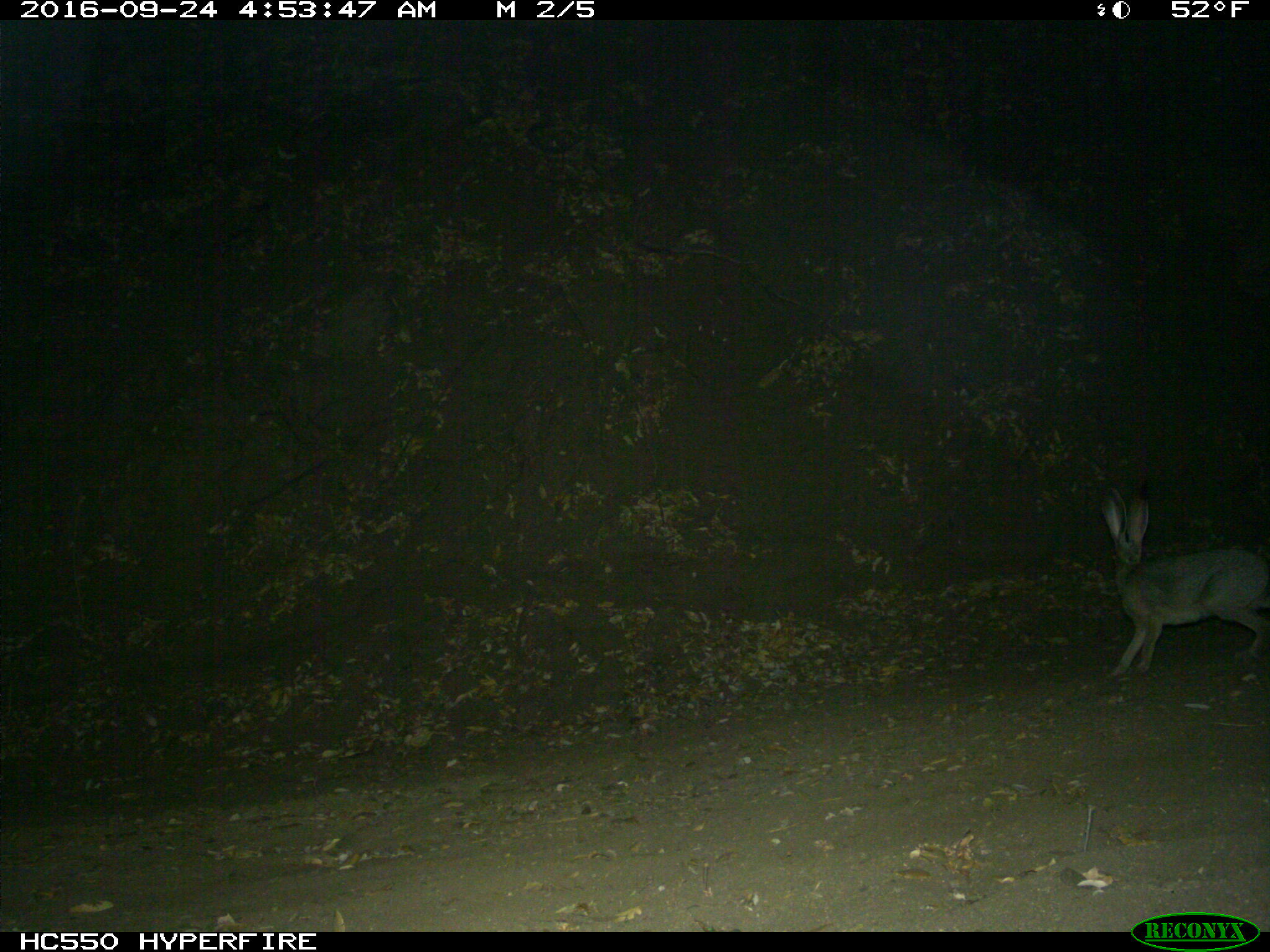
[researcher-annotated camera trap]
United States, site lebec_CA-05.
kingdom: Animalia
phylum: Chordata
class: Mammalia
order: Lagomorpha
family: Leporidae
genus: Lepus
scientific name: Lepus californicus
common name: black-tailed jackrabbit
Lepus californicus (black-tailed jackrabbit).